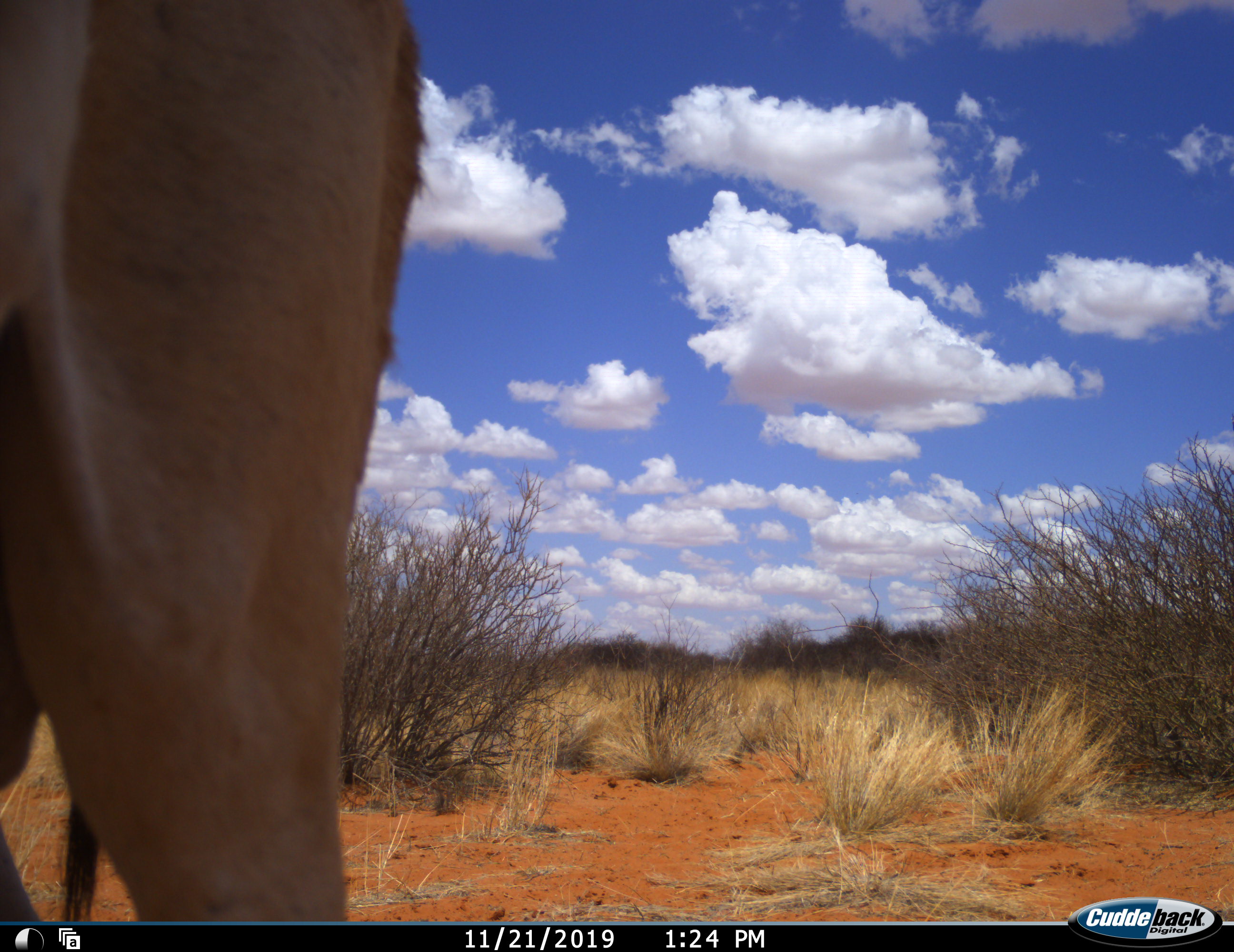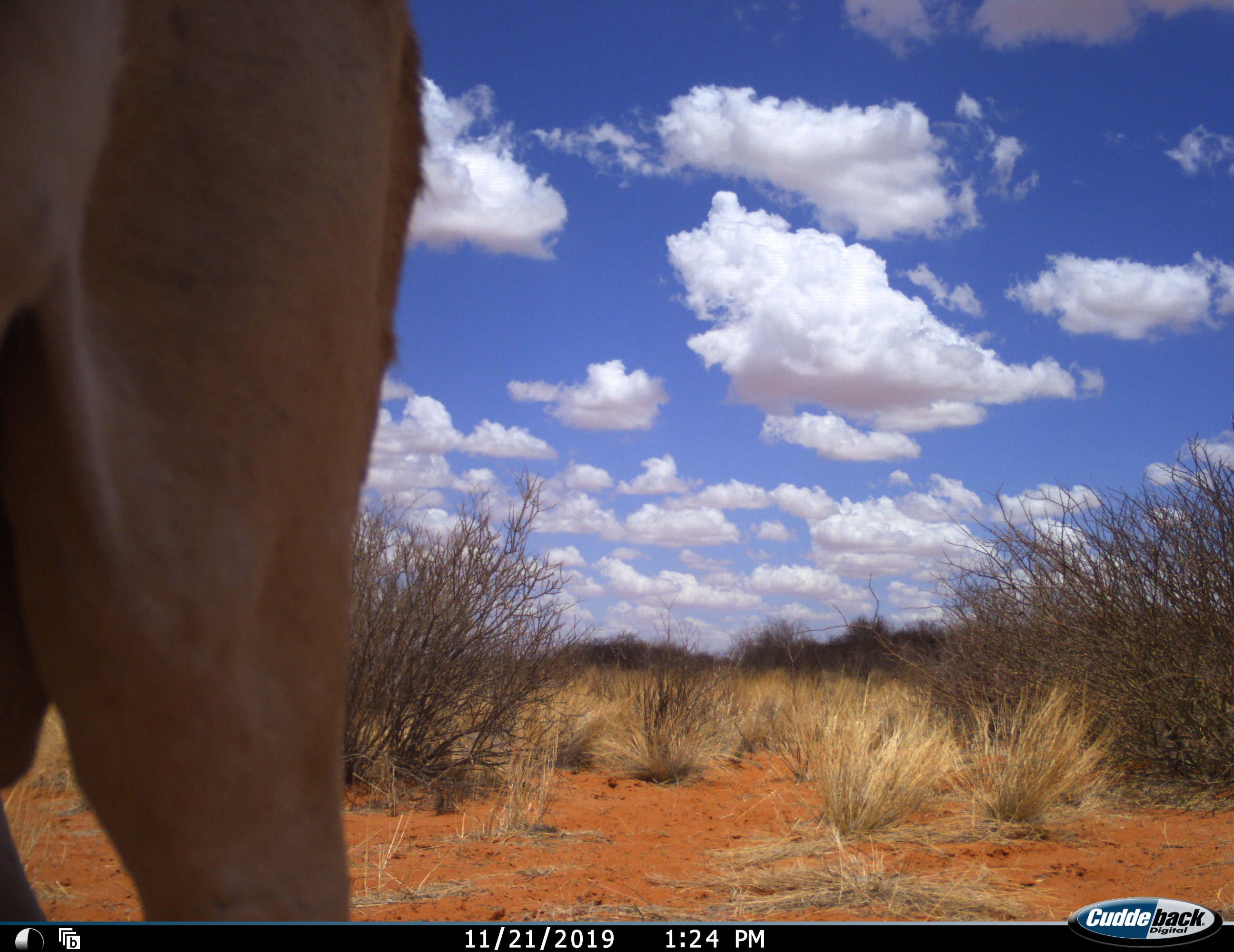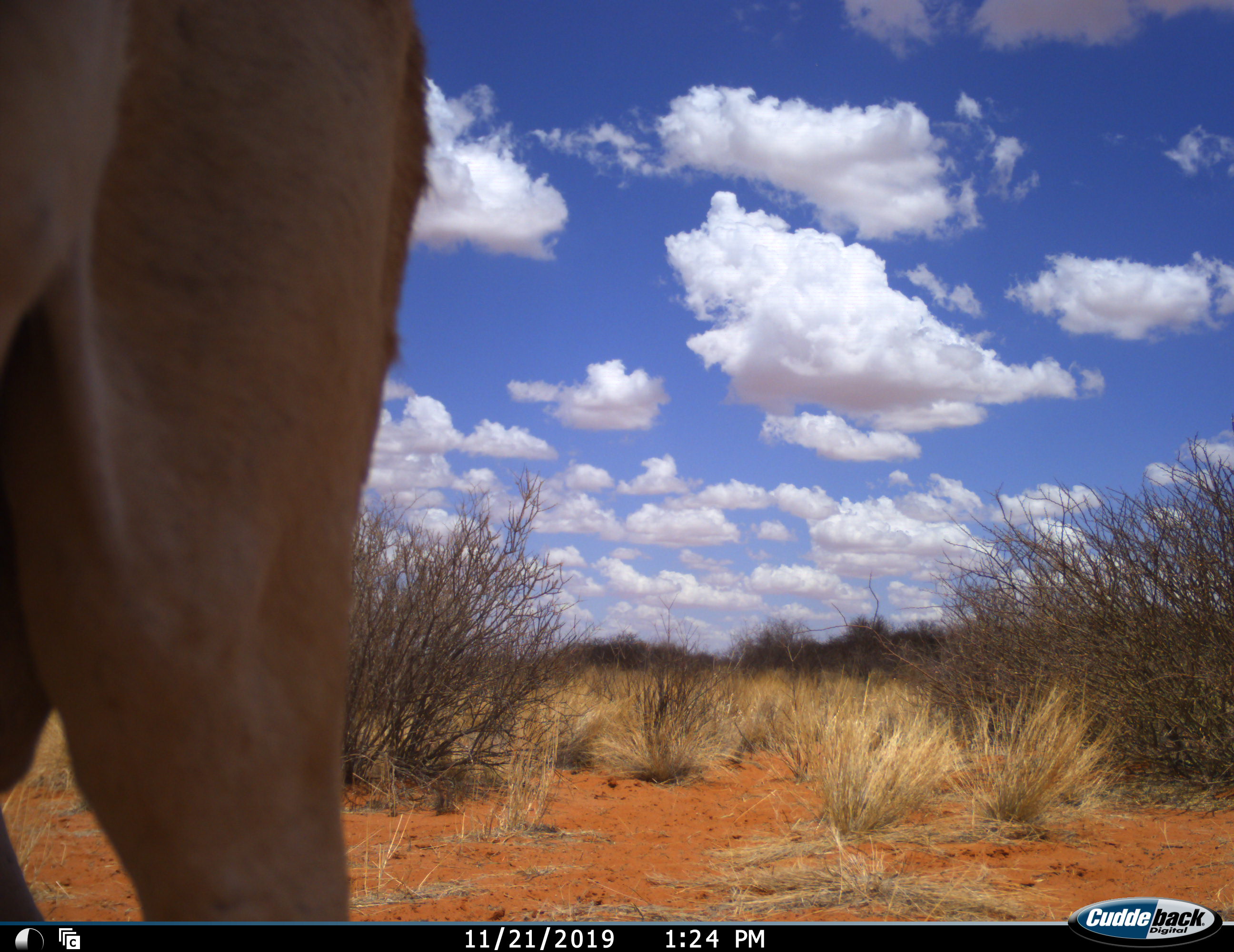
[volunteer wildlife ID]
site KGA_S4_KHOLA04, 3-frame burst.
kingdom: Animalia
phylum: Chordata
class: Mammalia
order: Artiodactyla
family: Bovidae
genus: Antidorcas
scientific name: Antidorcas marsupialis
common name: springbok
Springbok (Antidorcas marsupialis), count 1. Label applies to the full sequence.